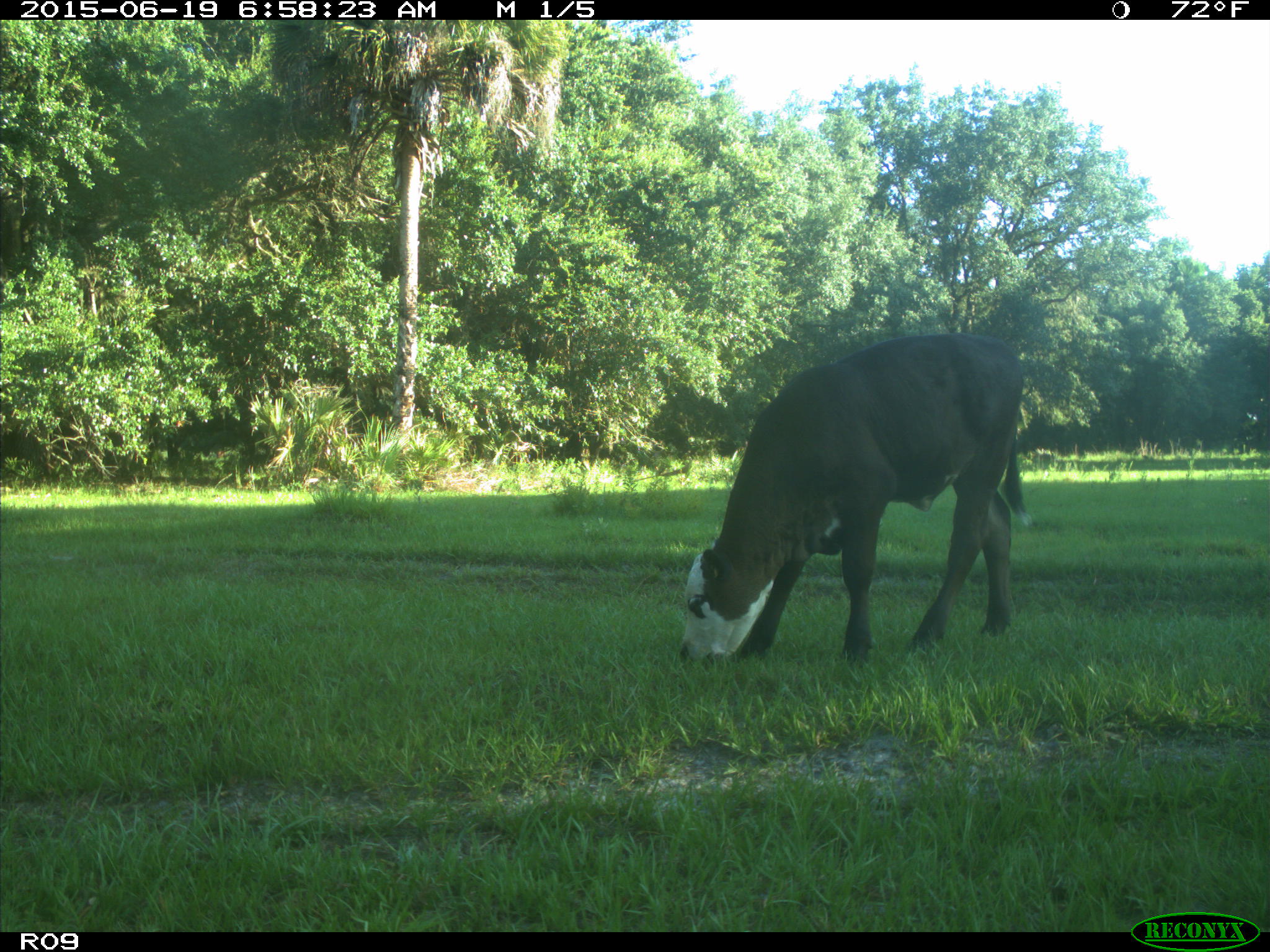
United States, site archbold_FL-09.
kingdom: Animalia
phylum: Chordata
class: Mammalia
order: Artiodactyla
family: Bovidae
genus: Bos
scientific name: Bos taurus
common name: domestic cow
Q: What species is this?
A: Bos taurus (domestic cow).